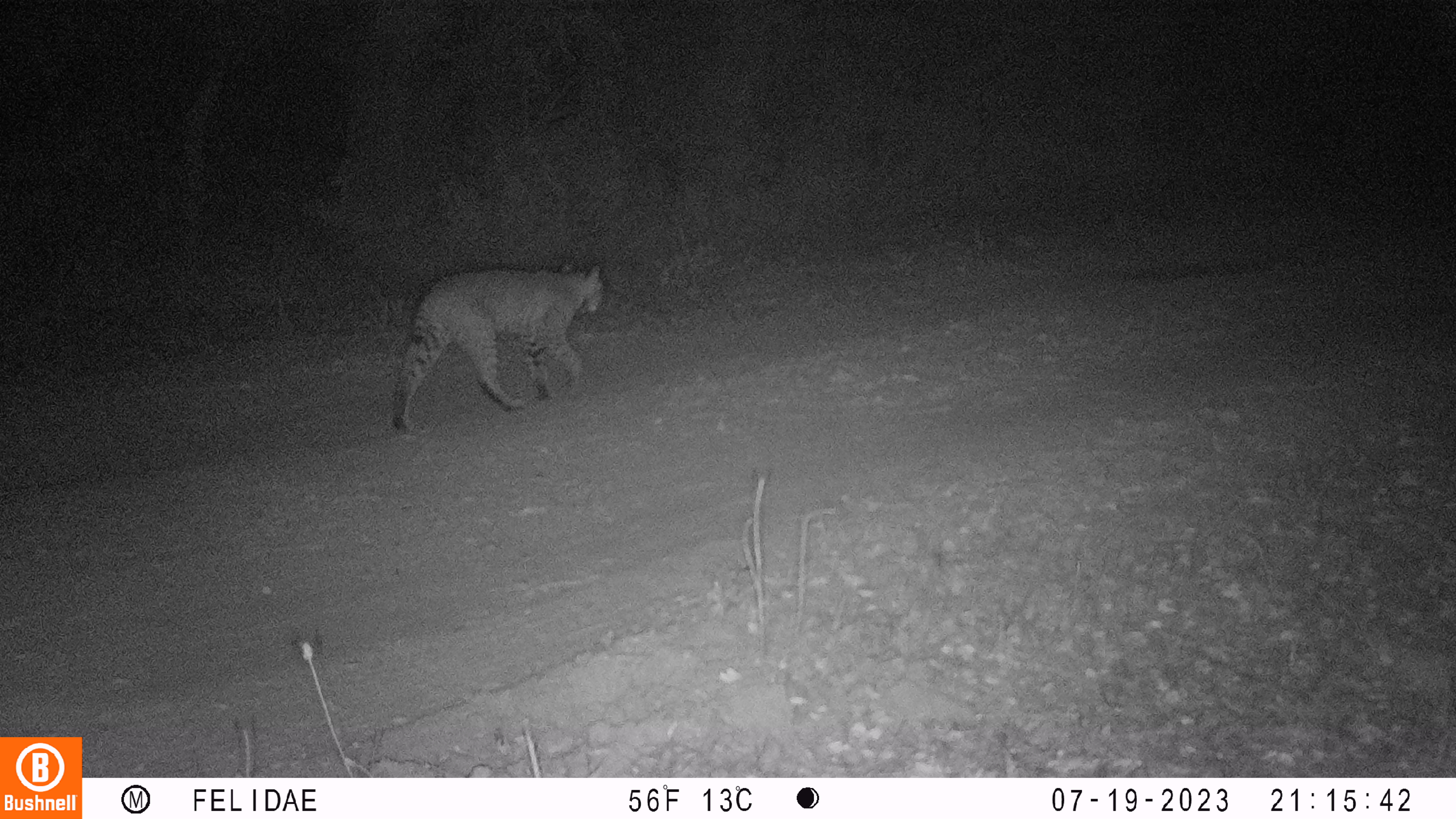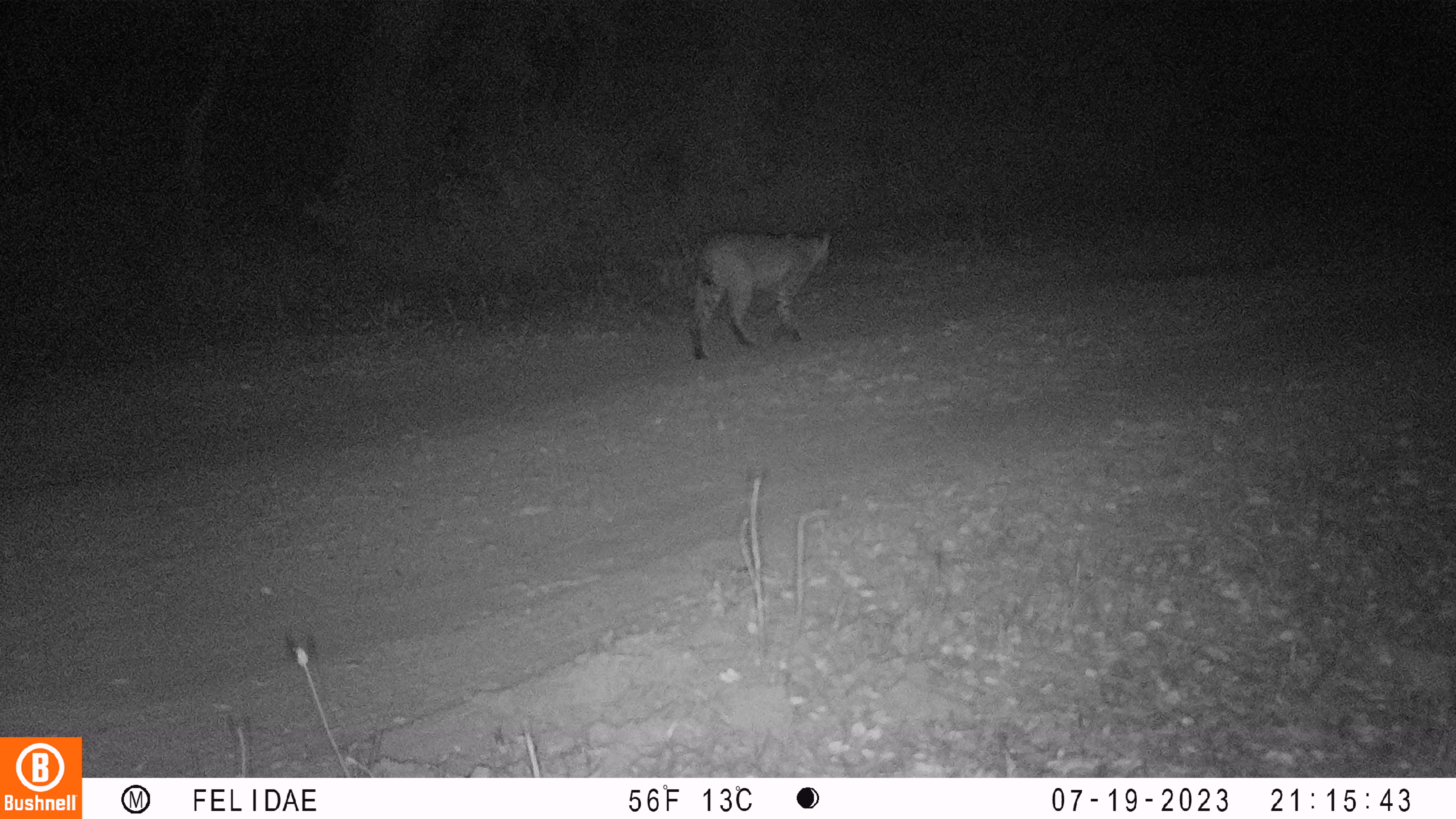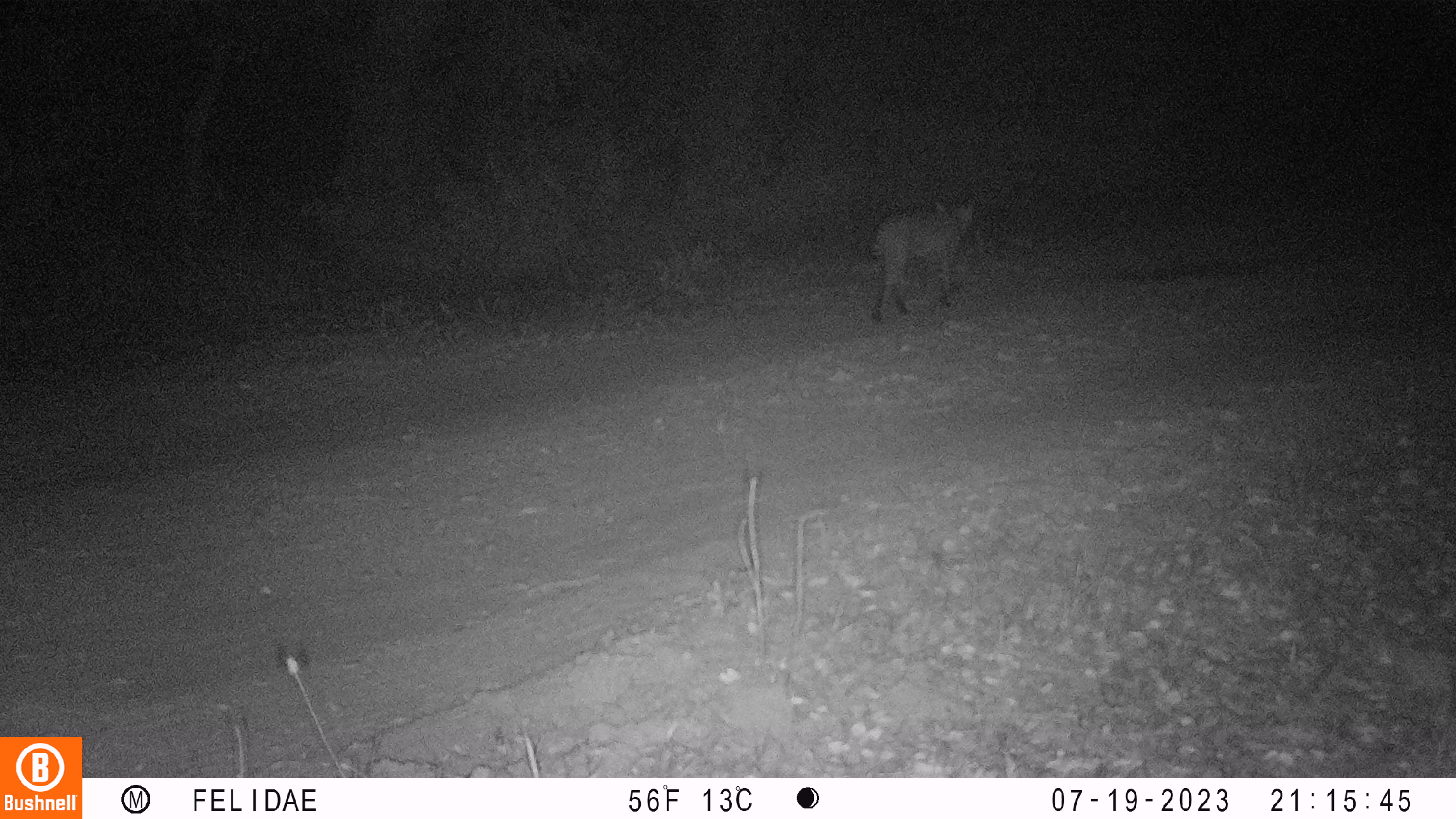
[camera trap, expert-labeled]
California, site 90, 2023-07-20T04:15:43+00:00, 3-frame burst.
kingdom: Animalia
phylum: Chordata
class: Mammalia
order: Carnivora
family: Felidae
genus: Lynx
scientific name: Lynx rufus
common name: bobcat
Bobcat (Lynx rufus).